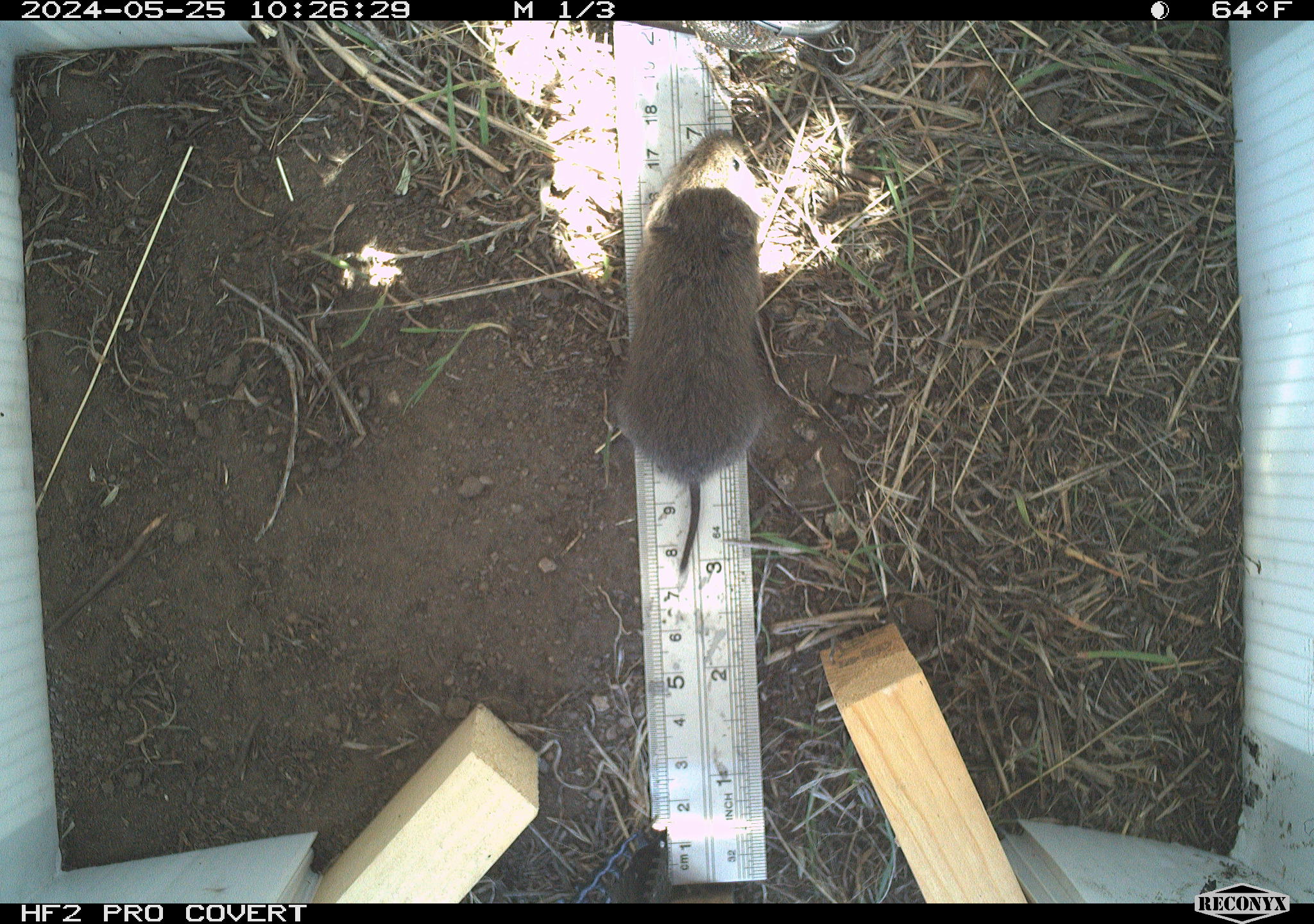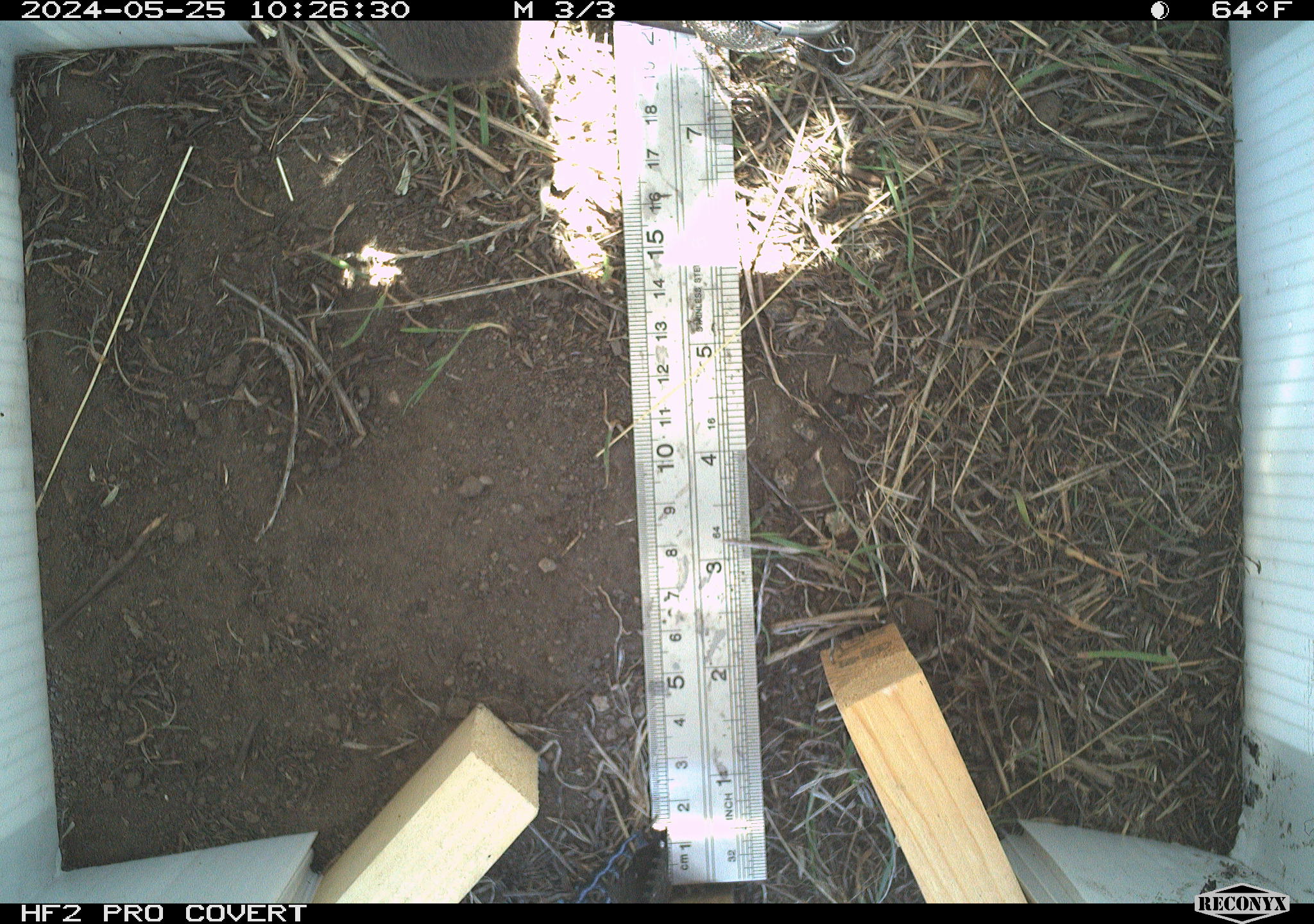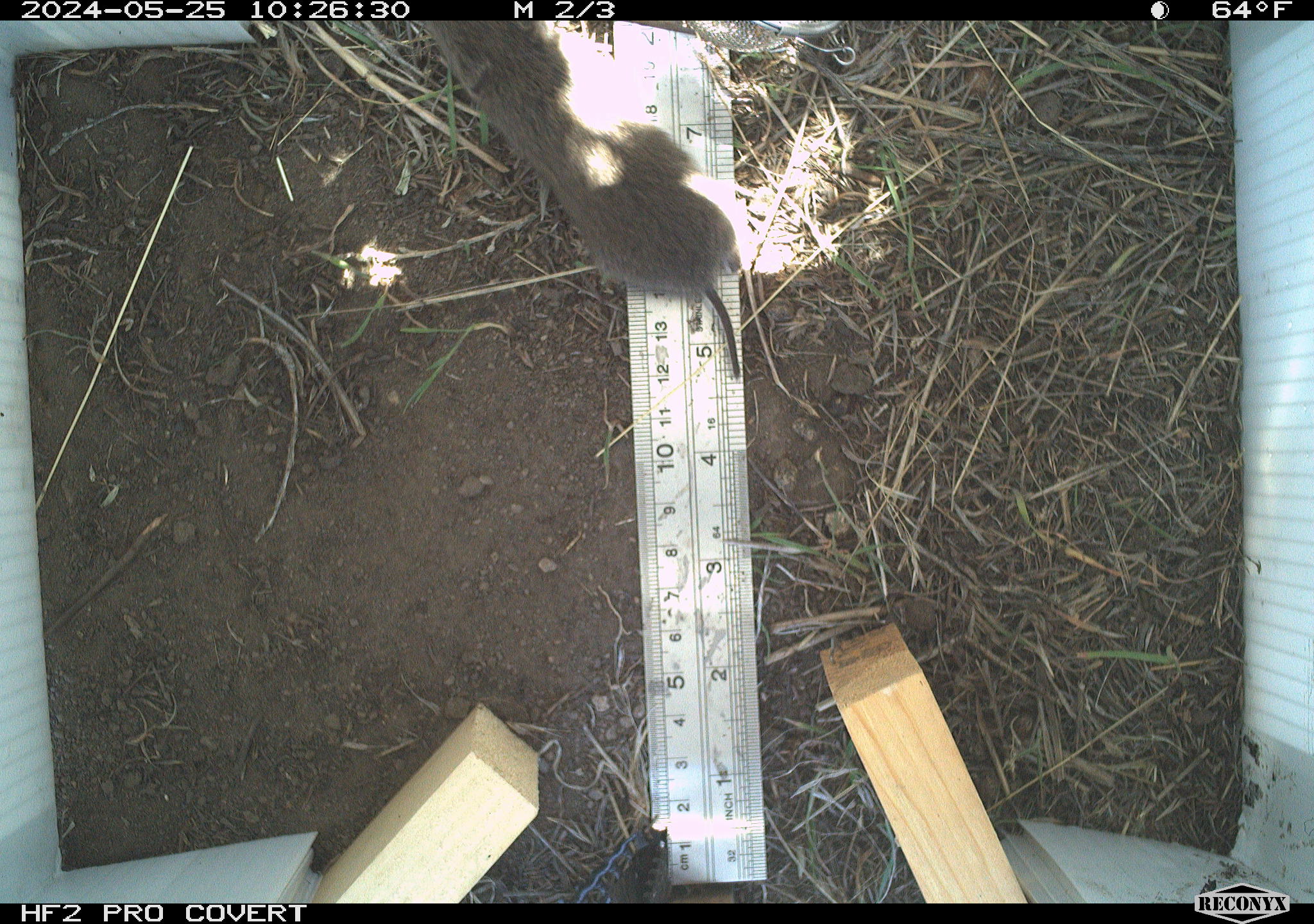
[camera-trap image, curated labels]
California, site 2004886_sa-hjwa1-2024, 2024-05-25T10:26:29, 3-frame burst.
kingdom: Animalia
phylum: Chordata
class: Mammalia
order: Rodentia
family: Cricetidae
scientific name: Cricetidae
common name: hamsters, voles, lemmings, and allies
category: cricetidae family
Cricetidae family (hamsters, voles, lemmings, and allies) (Cricetidae).